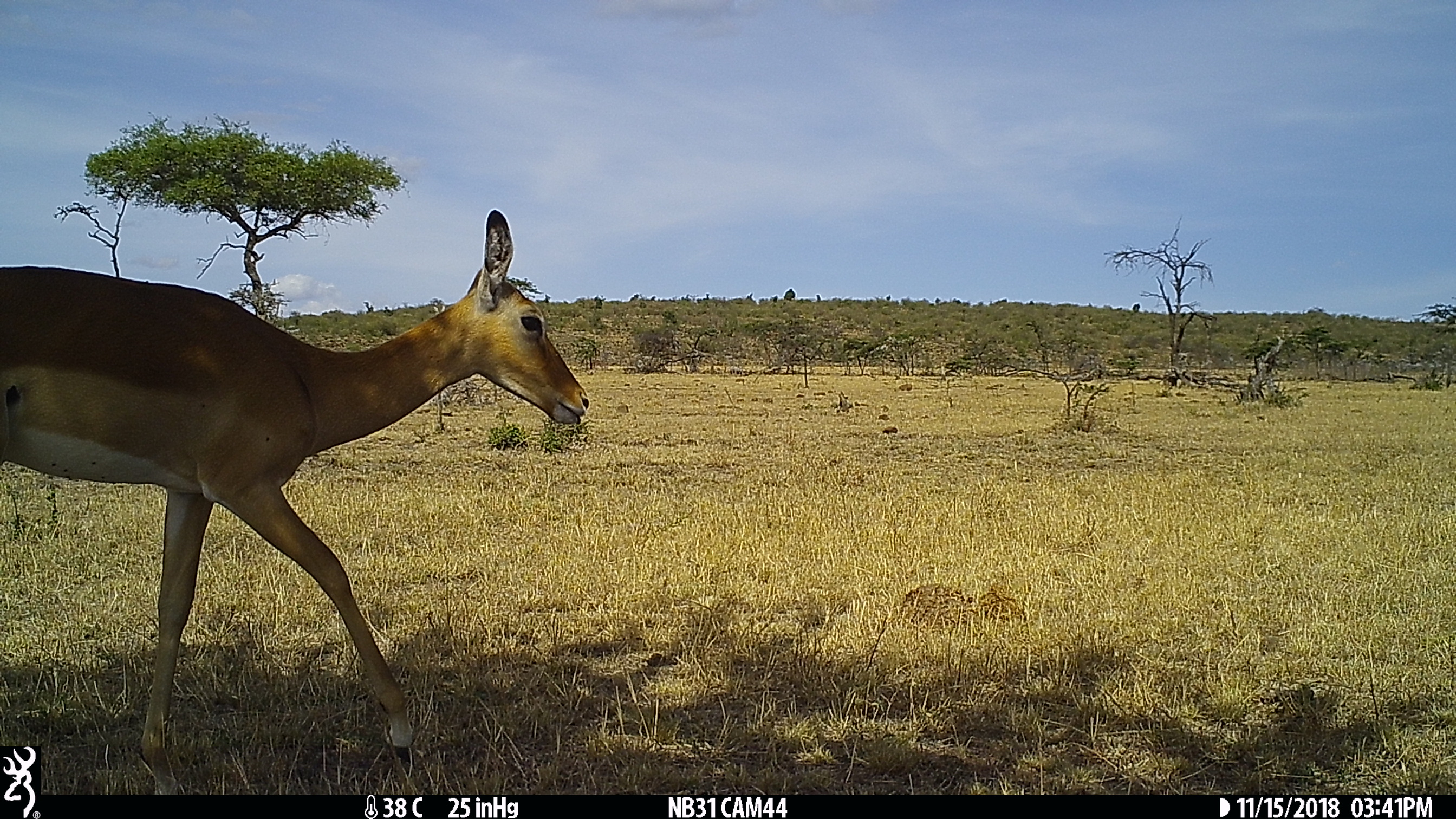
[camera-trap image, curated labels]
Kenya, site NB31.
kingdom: Animalia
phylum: Chordata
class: Mammalia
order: Artiodactyla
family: Bovidae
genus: Aepyceros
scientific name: Aepyceros melampus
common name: impala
Impala (Aepyceros melampus).